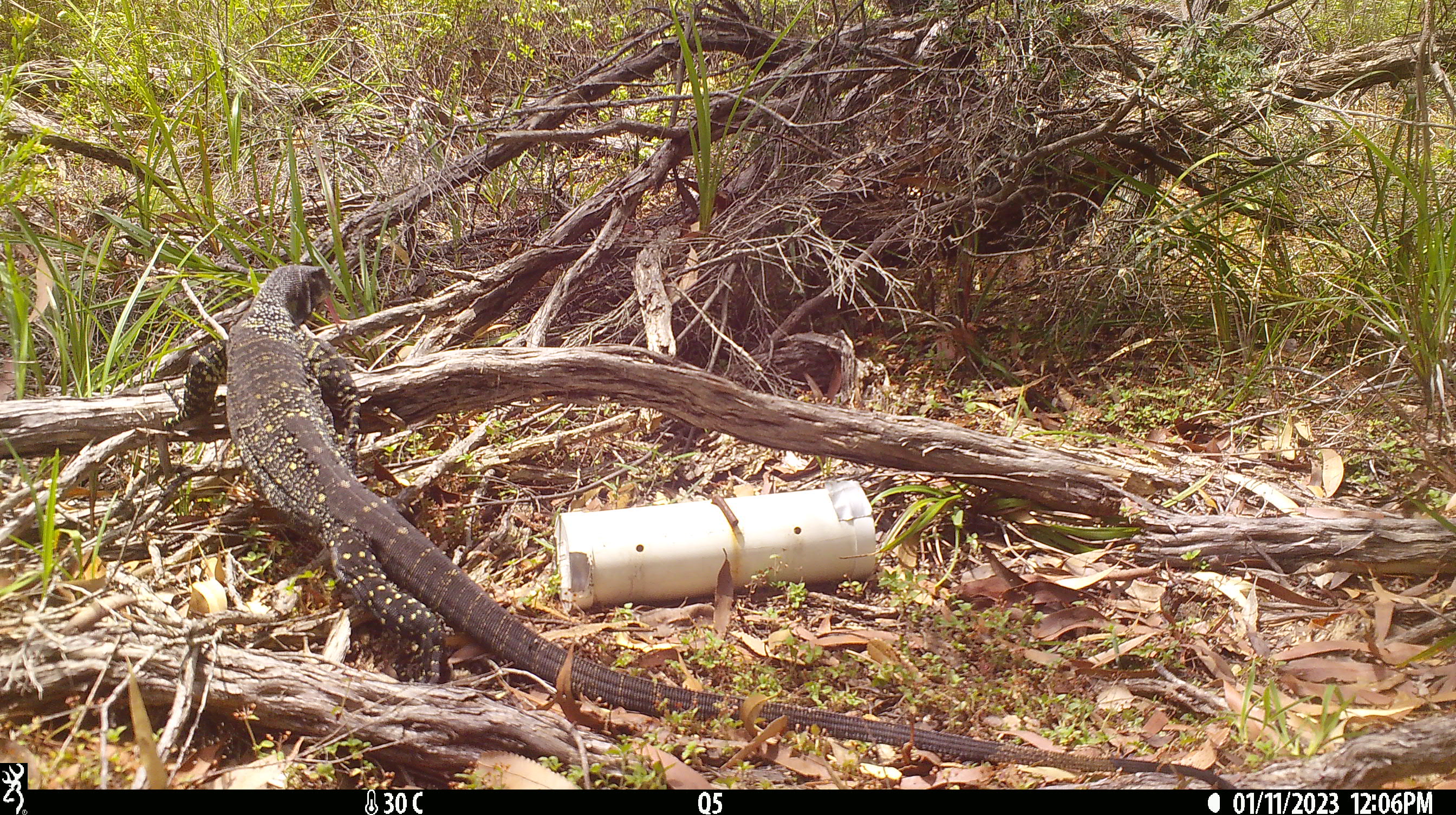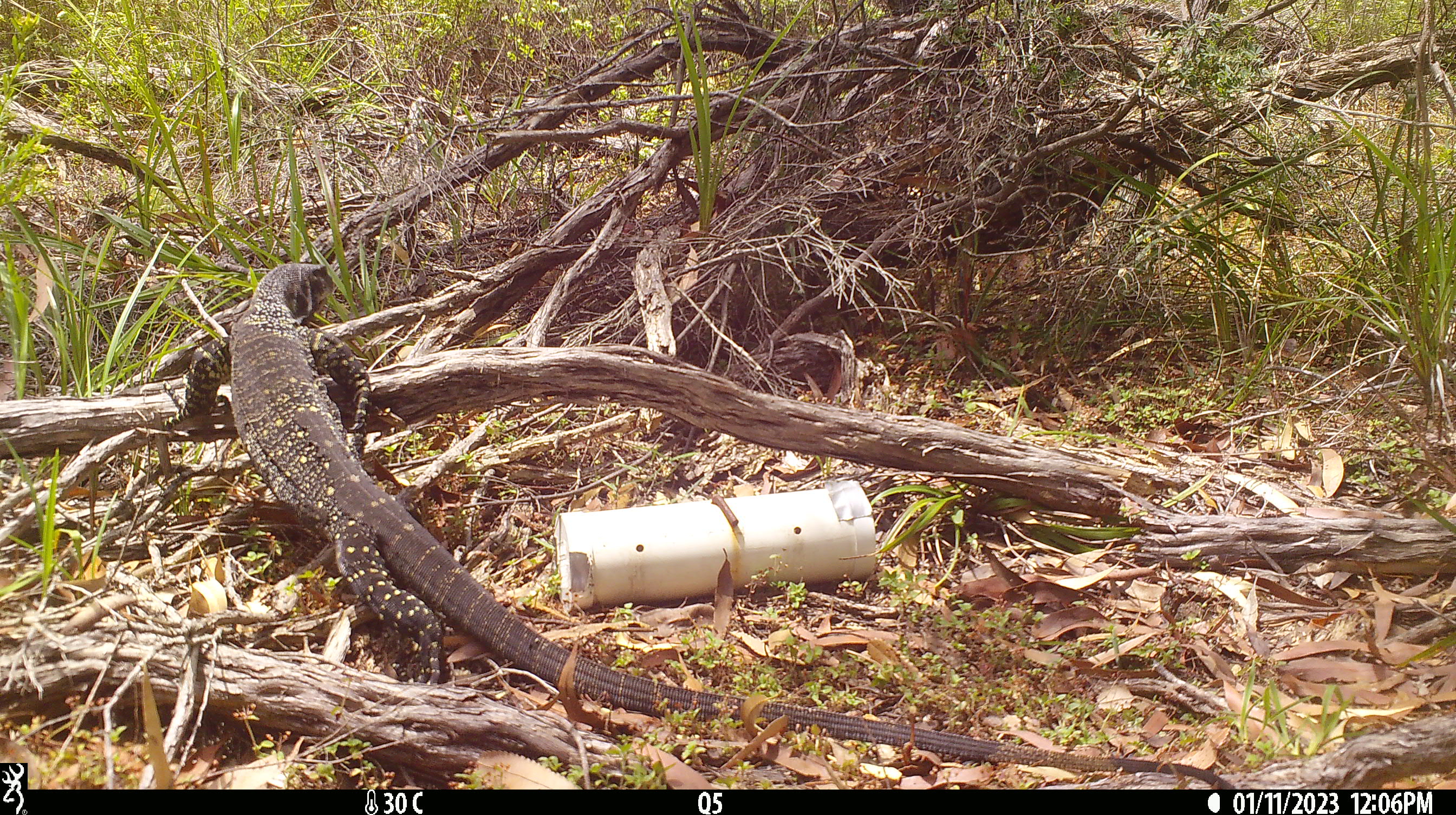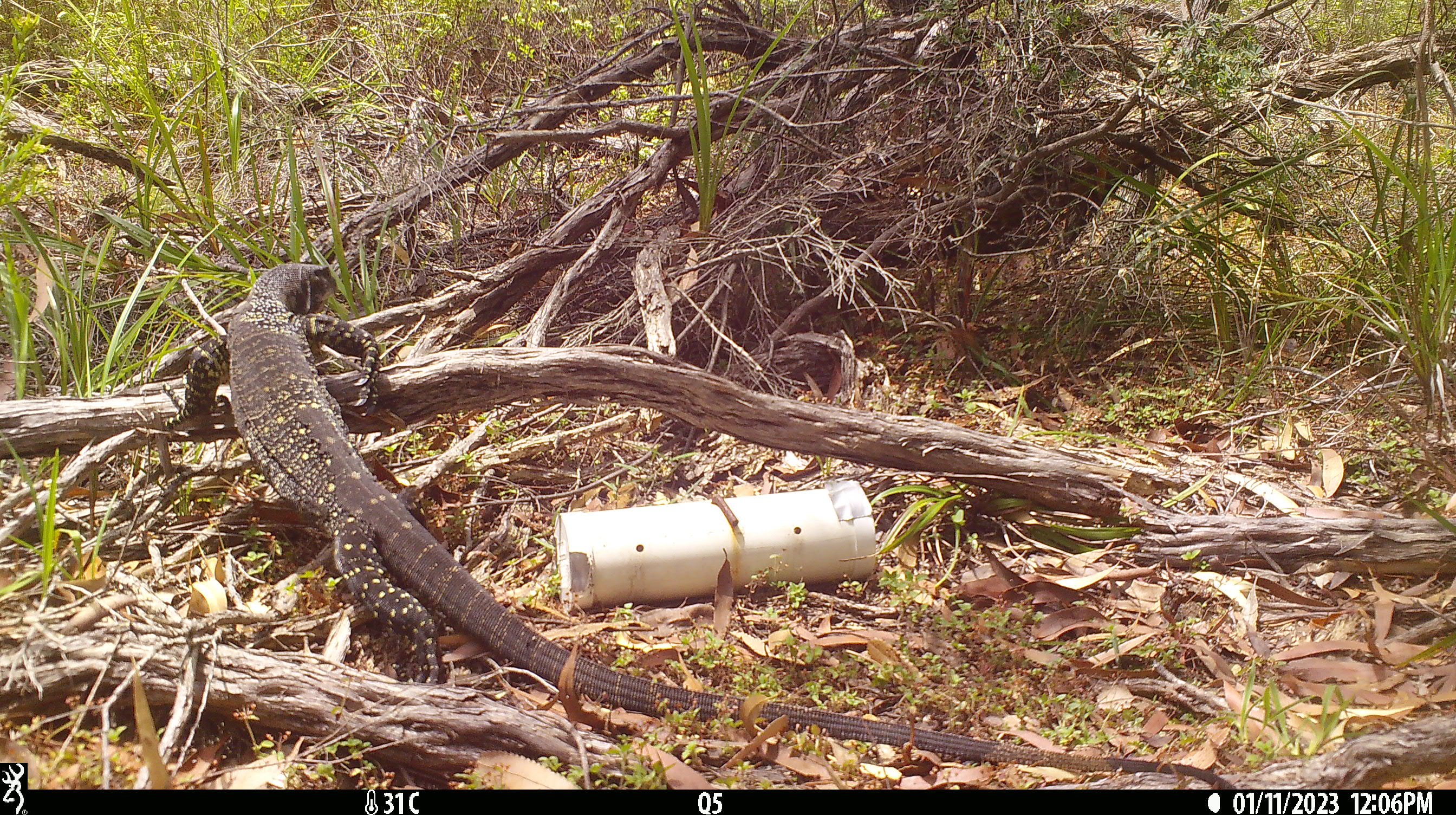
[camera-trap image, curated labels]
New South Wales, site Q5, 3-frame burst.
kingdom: Animalia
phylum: Chordata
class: Reptilia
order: Squamata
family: Varanidae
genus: Varanus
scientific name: Varanus varius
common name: lace monitor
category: goanna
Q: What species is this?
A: Goanna (lace monitor) (Varanus varius).